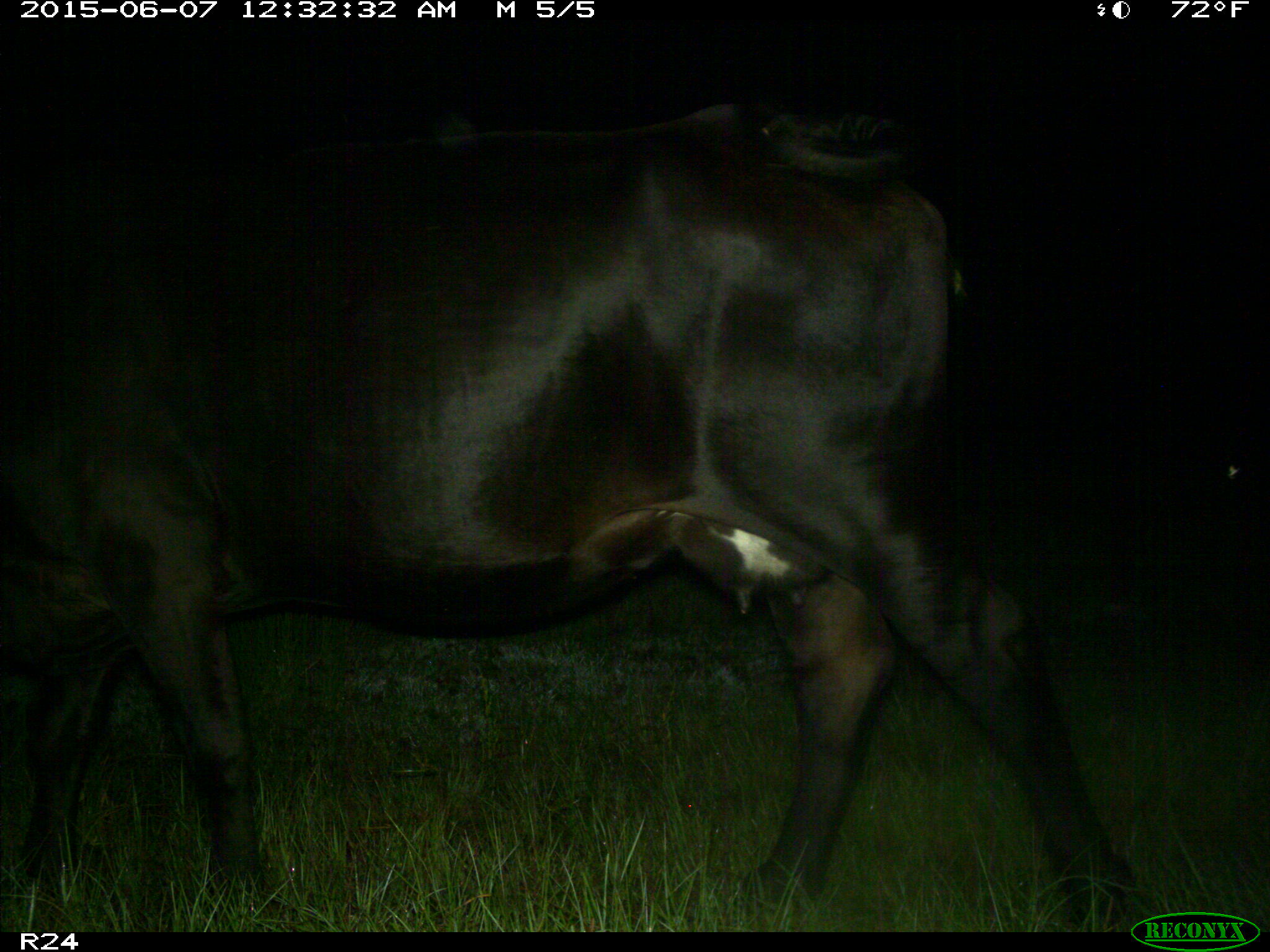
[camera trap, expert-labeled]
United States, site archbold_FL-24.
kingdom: Animalia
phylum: Chordata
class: Mammalia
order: Artiodactyla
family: Bovidae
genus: Bos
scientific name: Bos taurus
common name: domestic cow